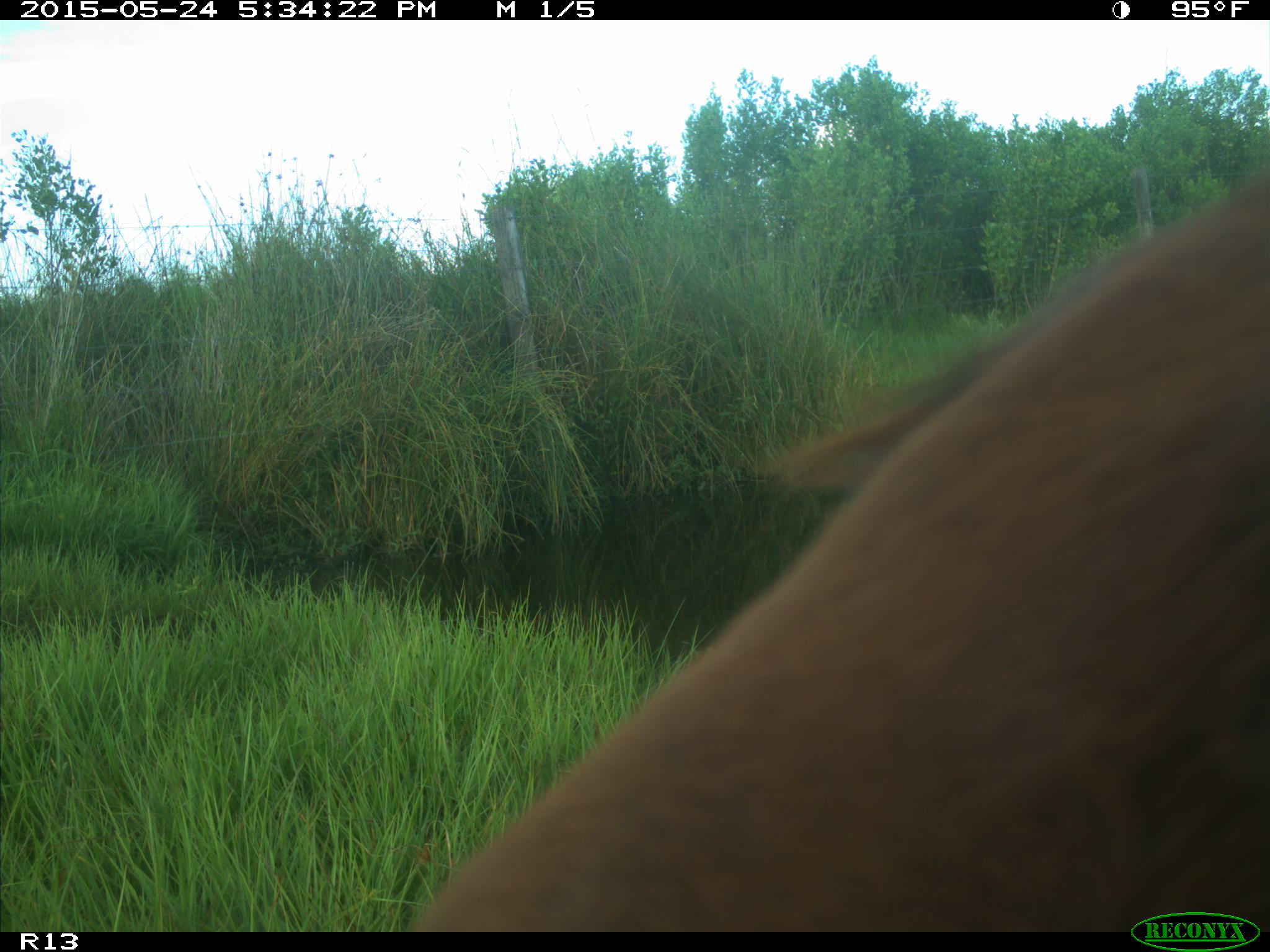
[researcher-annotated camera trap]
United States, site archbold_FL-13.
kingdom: Animalia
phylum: Chordata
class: Mammalia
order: Artiodactyla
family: Bovidae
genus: Bos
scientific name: Bos taurus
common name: domestic cow